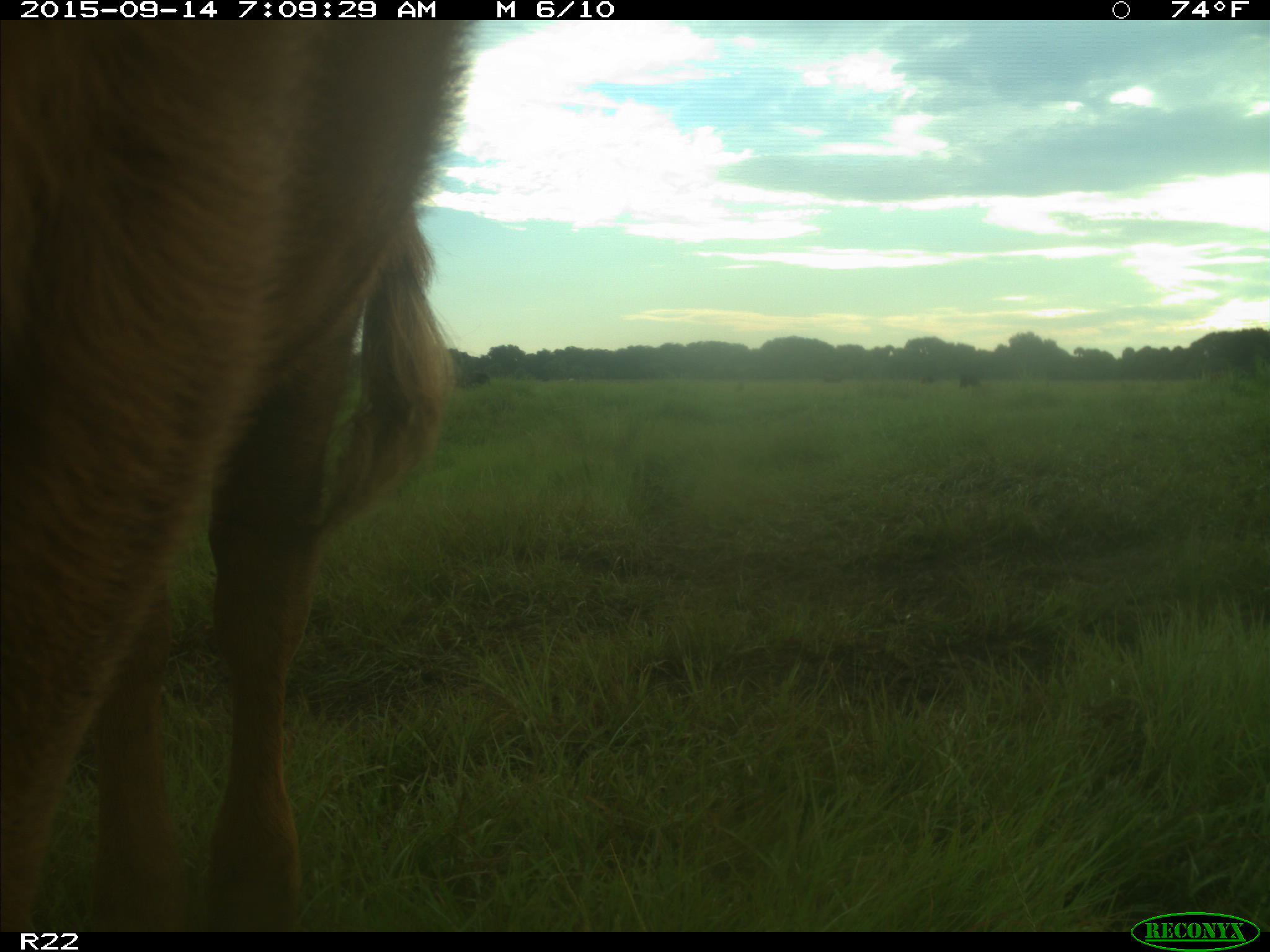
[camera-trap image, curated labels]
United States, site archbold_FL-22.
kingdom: Animalia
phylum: Chordata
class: Mammalia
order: Artiodactyla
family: Bovidae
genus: Bos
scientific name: Bos taurus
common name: domestic cow